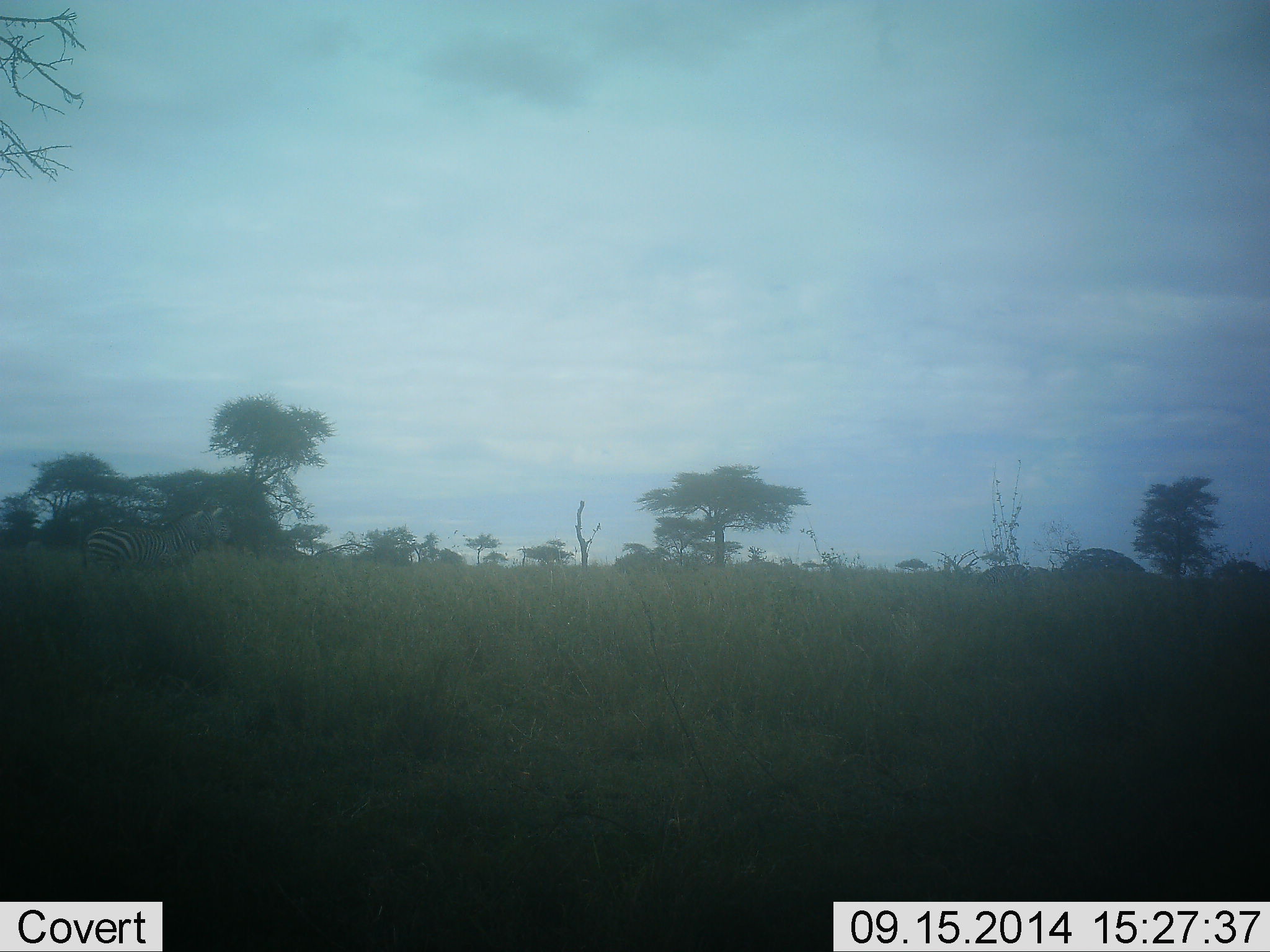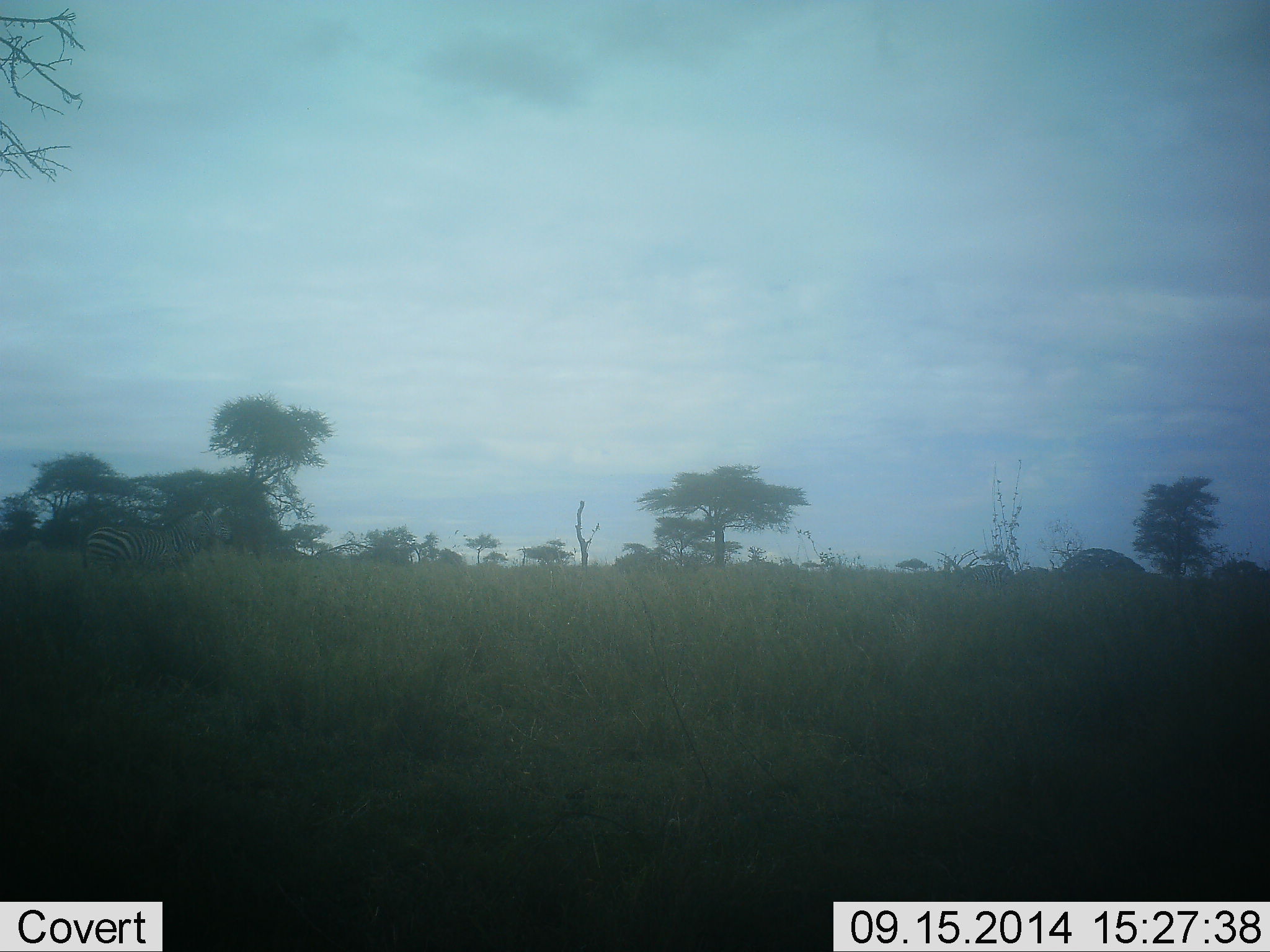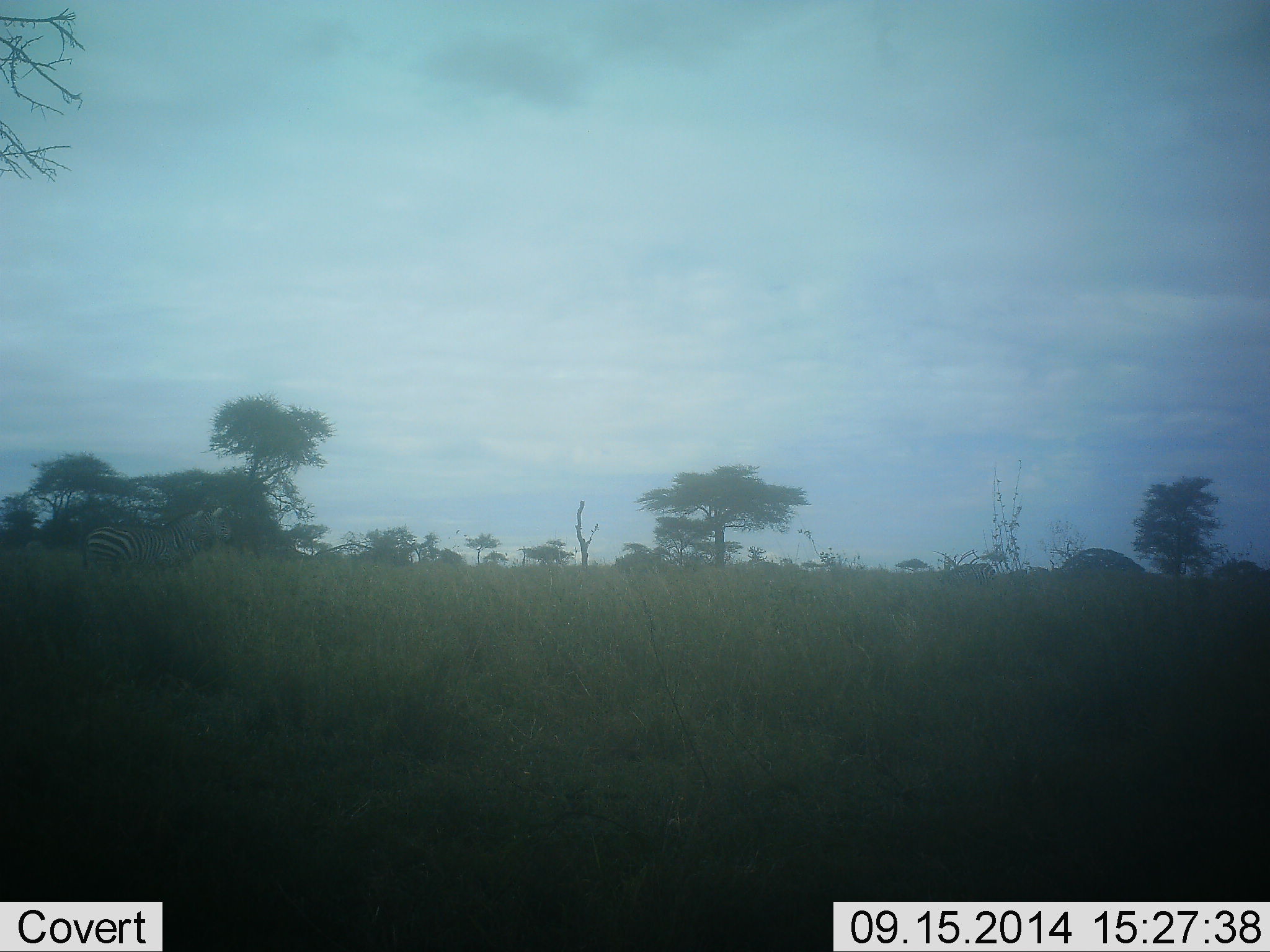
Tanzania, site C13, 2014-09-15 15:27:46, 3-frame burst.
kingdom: Animalia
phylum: Chordata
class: Mammalia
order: Perissodactyla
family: Equidae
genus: Equus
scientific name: Equus quagga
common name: plains zebra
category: zebra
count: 2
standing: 90%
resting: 0%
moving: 60%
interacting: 0%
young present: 0%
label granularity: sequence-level